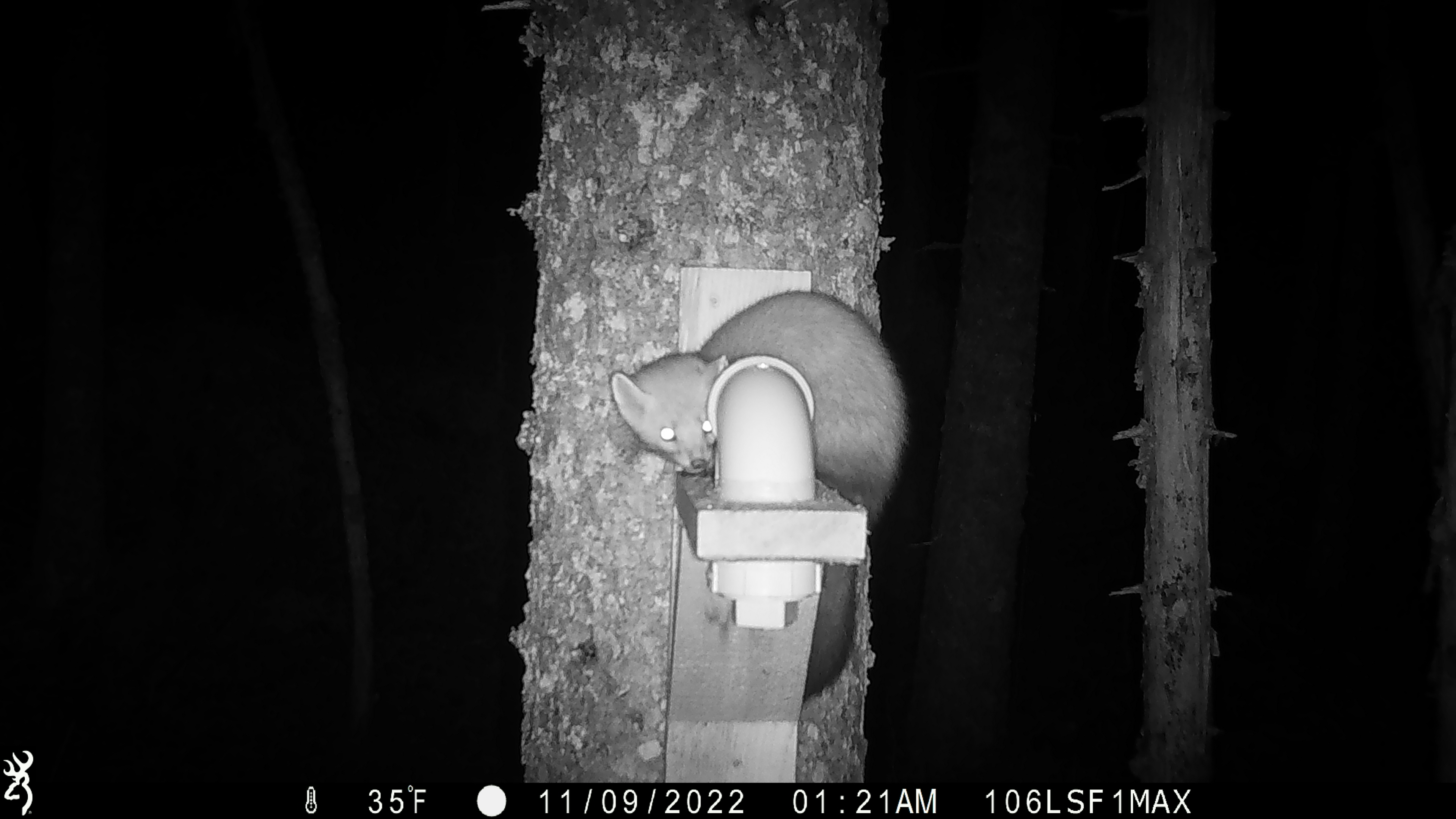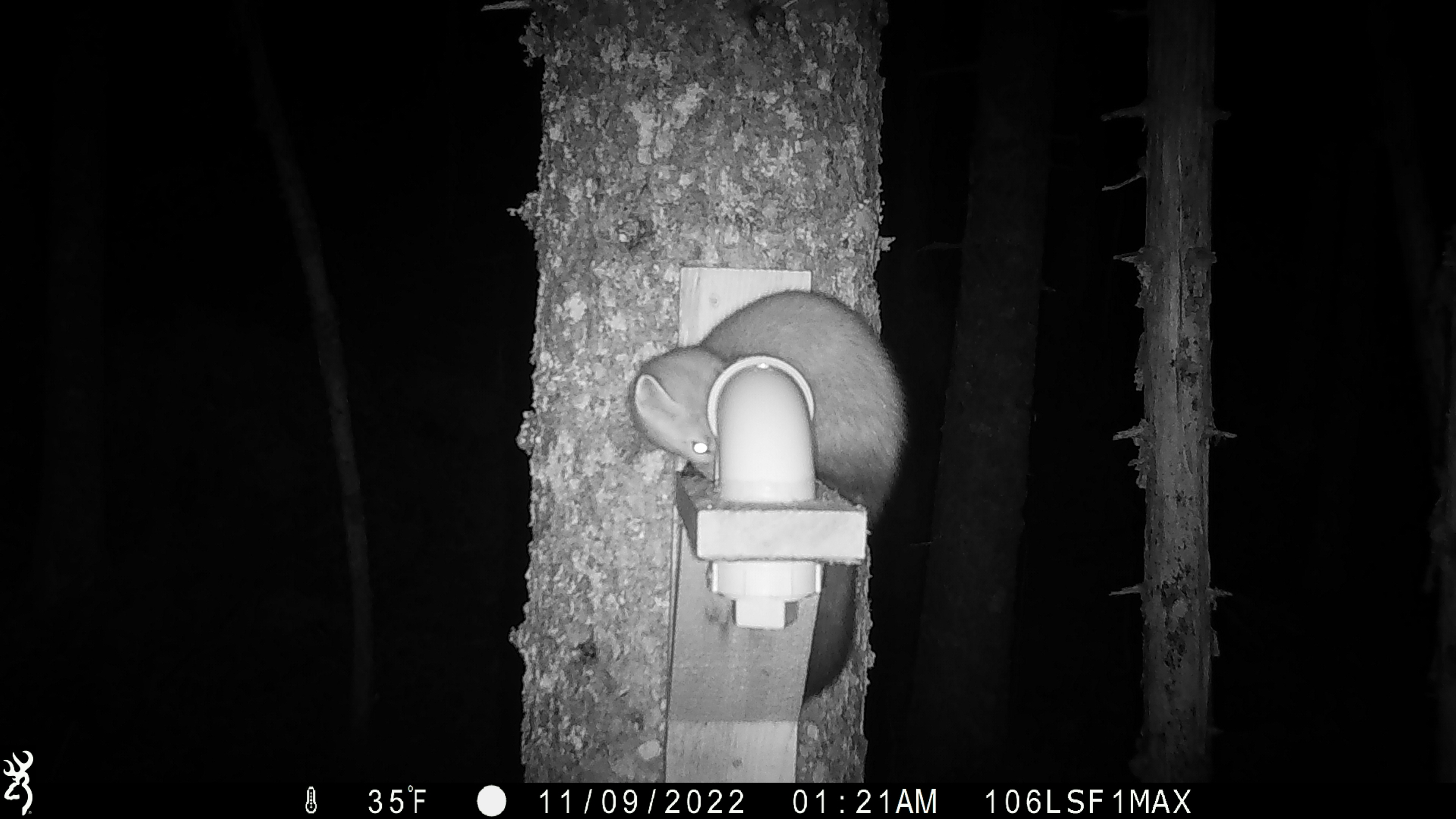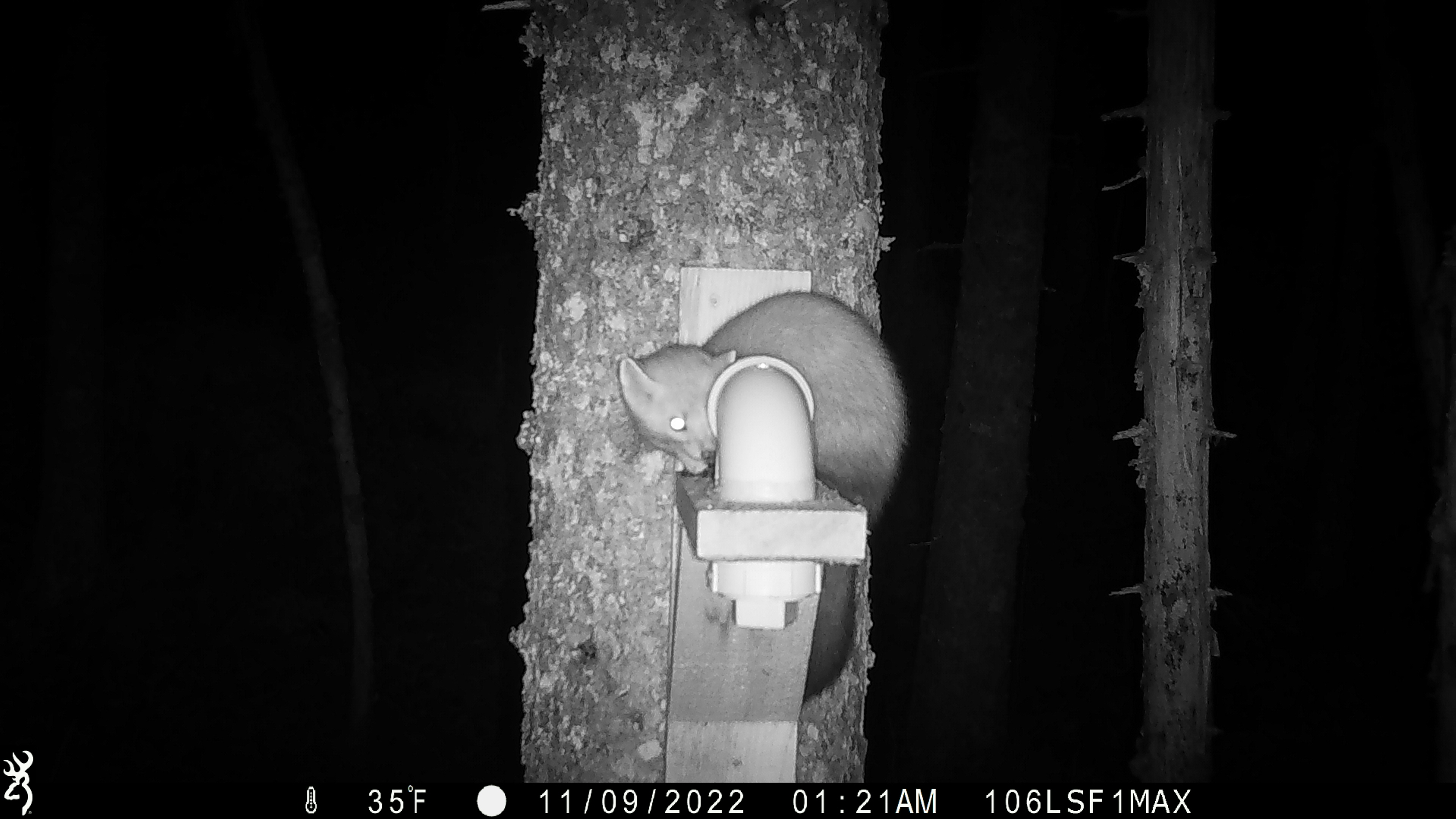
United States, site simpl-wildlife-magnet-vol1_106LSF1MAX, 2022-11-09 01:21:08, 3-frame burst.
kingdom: Animalia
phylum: Chordata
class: Mammalia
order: Carnivora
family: Mustelidae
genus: Martes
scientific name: Martes americana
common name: american marten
American marten (Martes americana).